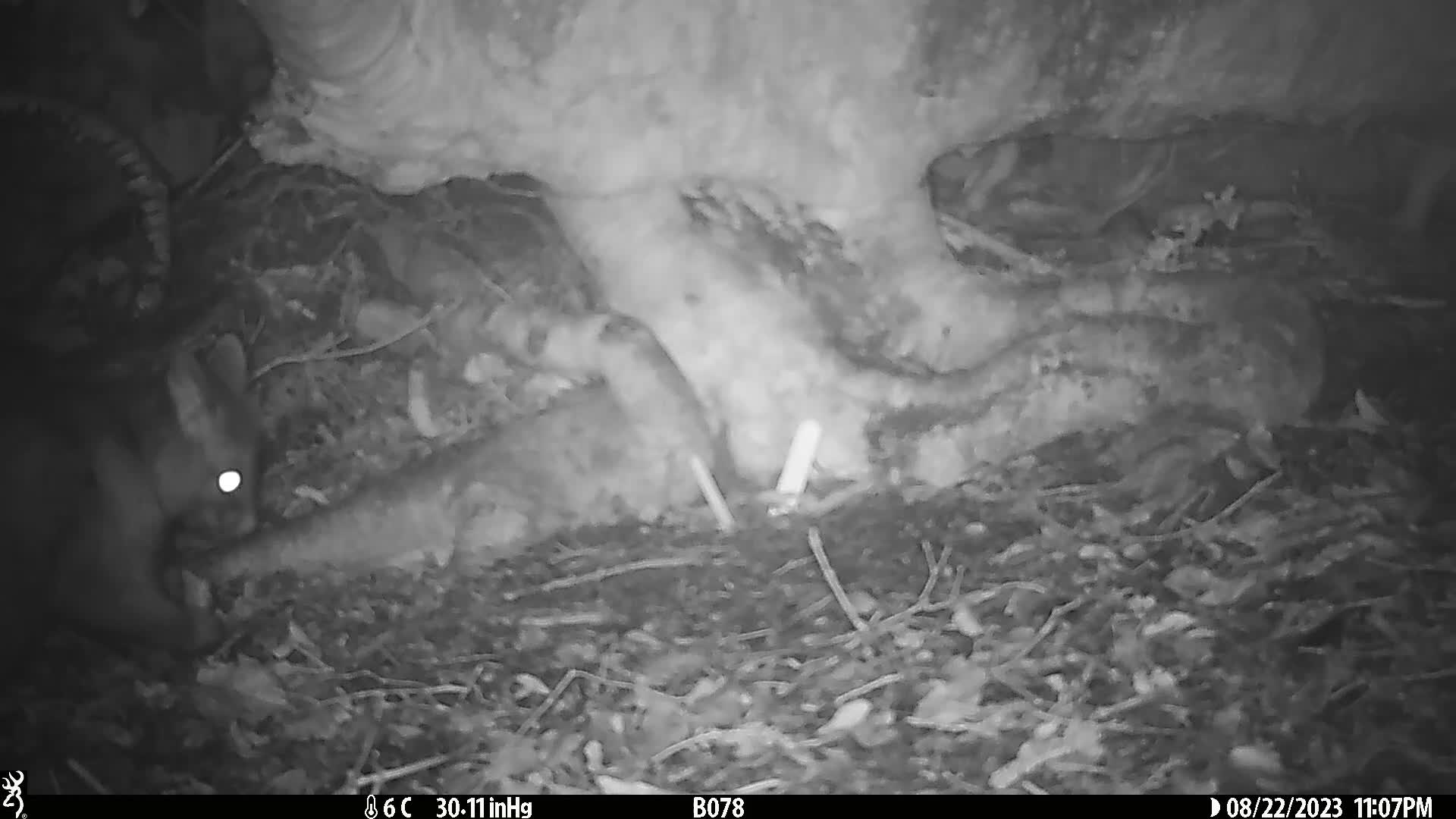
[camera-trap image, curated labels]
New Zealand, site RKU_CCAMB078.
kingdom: Animalia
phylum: Chordata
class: Mammalia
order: Diprotodontia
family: Phalangeridae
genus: Trichosurus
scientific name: Trichosurus vulpecula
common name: common brushtail possum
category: possum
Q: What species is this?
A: Possum (common brushtail possum) (Trichosurus vulpecula).